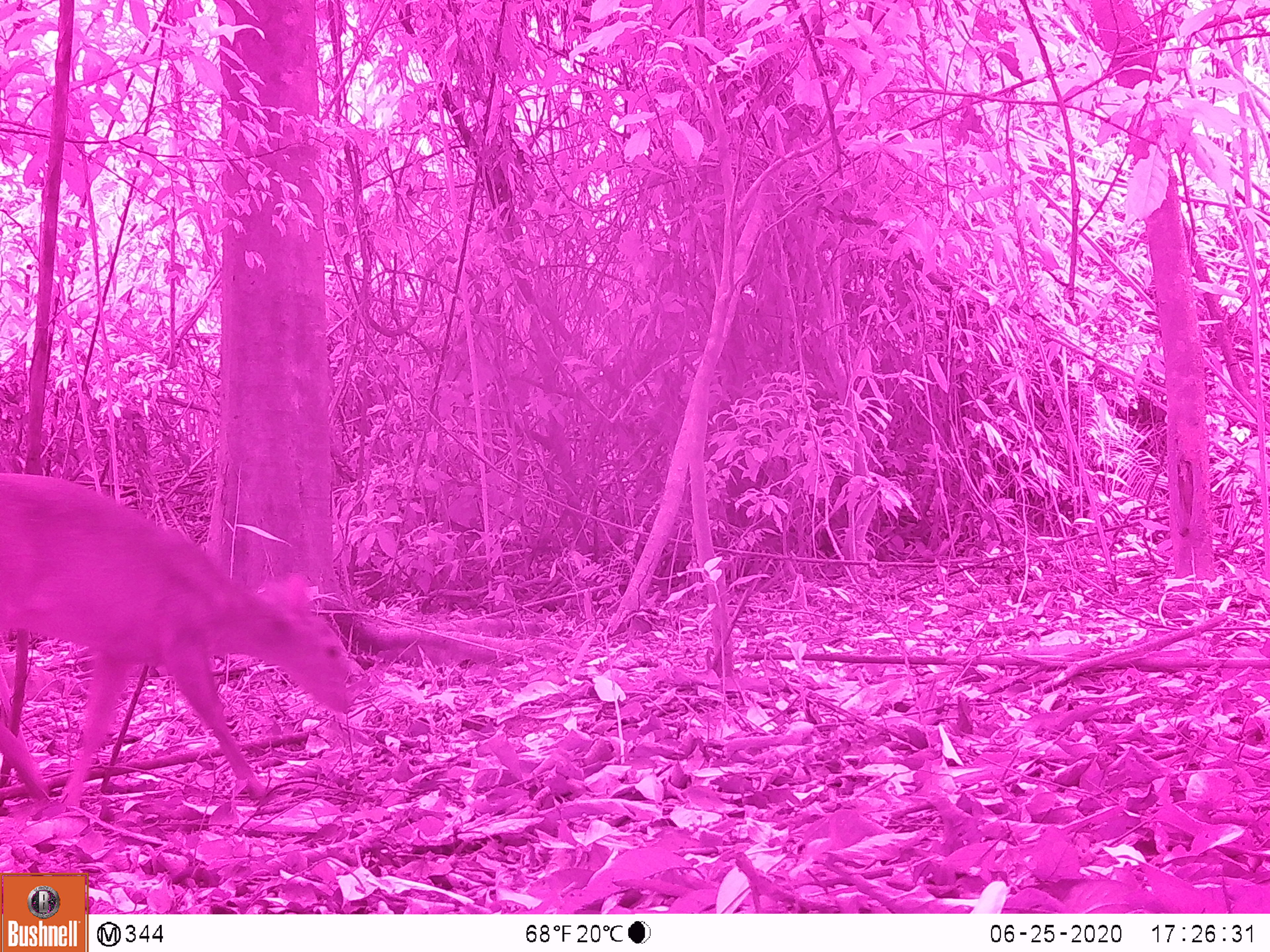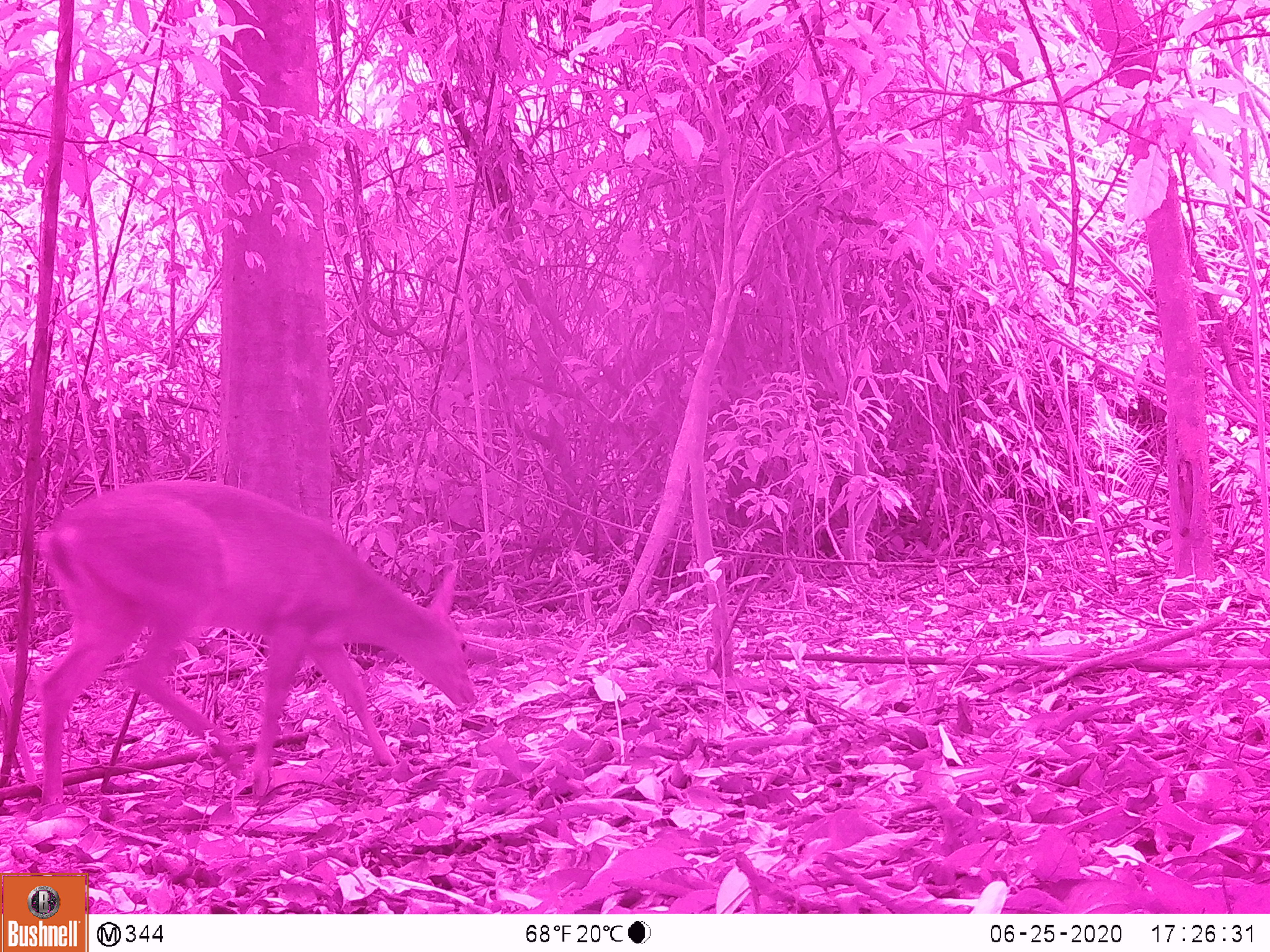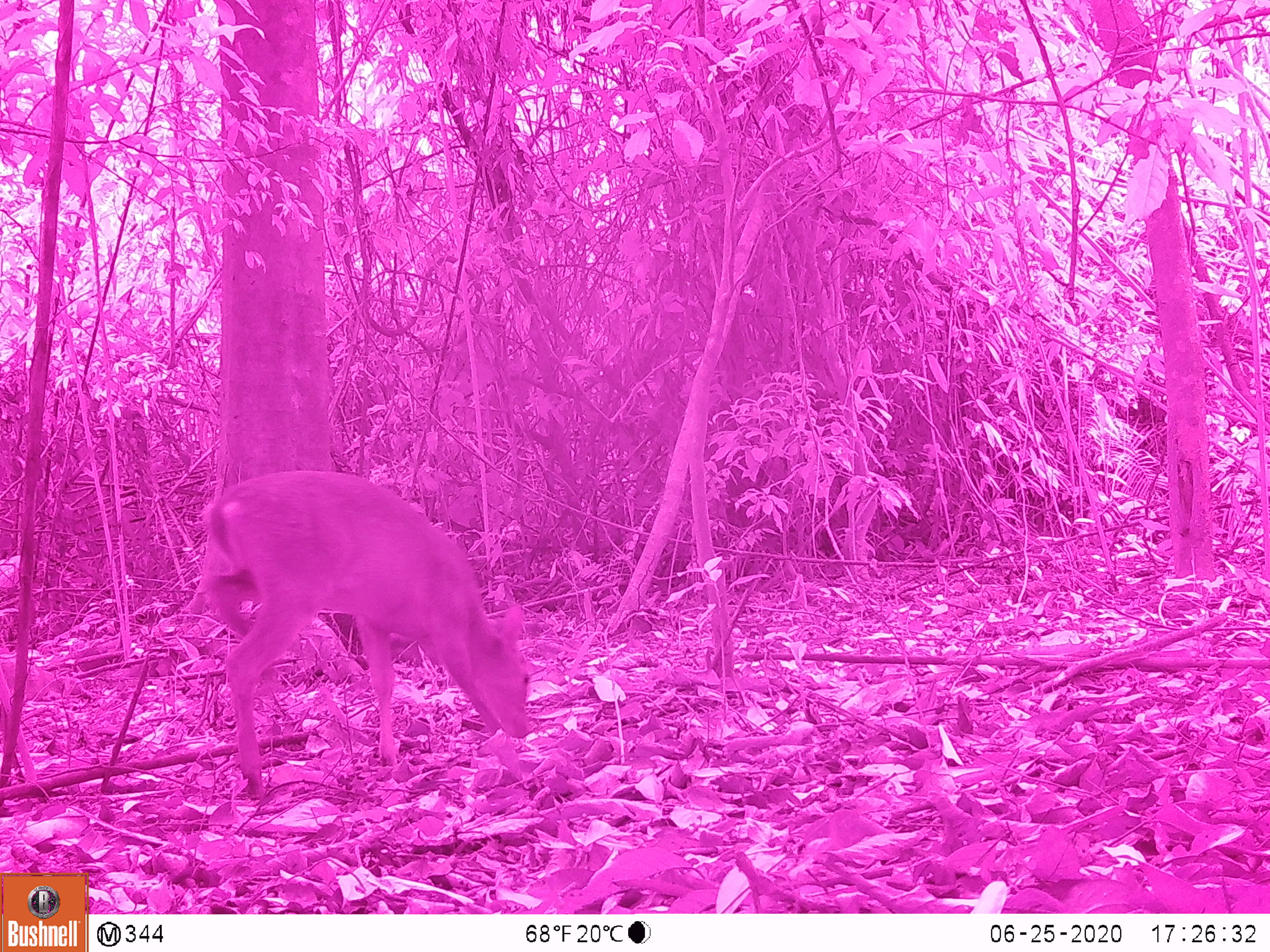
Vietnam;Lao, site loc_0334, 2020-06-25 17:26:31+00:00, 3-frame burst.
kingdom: Animalia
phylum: Chordata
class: Mammalia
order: Artiodactyla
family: Cervidae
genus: Muntiacus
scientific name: Muntiacus vuquangensis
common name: large-antlered muntjac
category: large antlered muntjac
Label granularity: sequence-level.